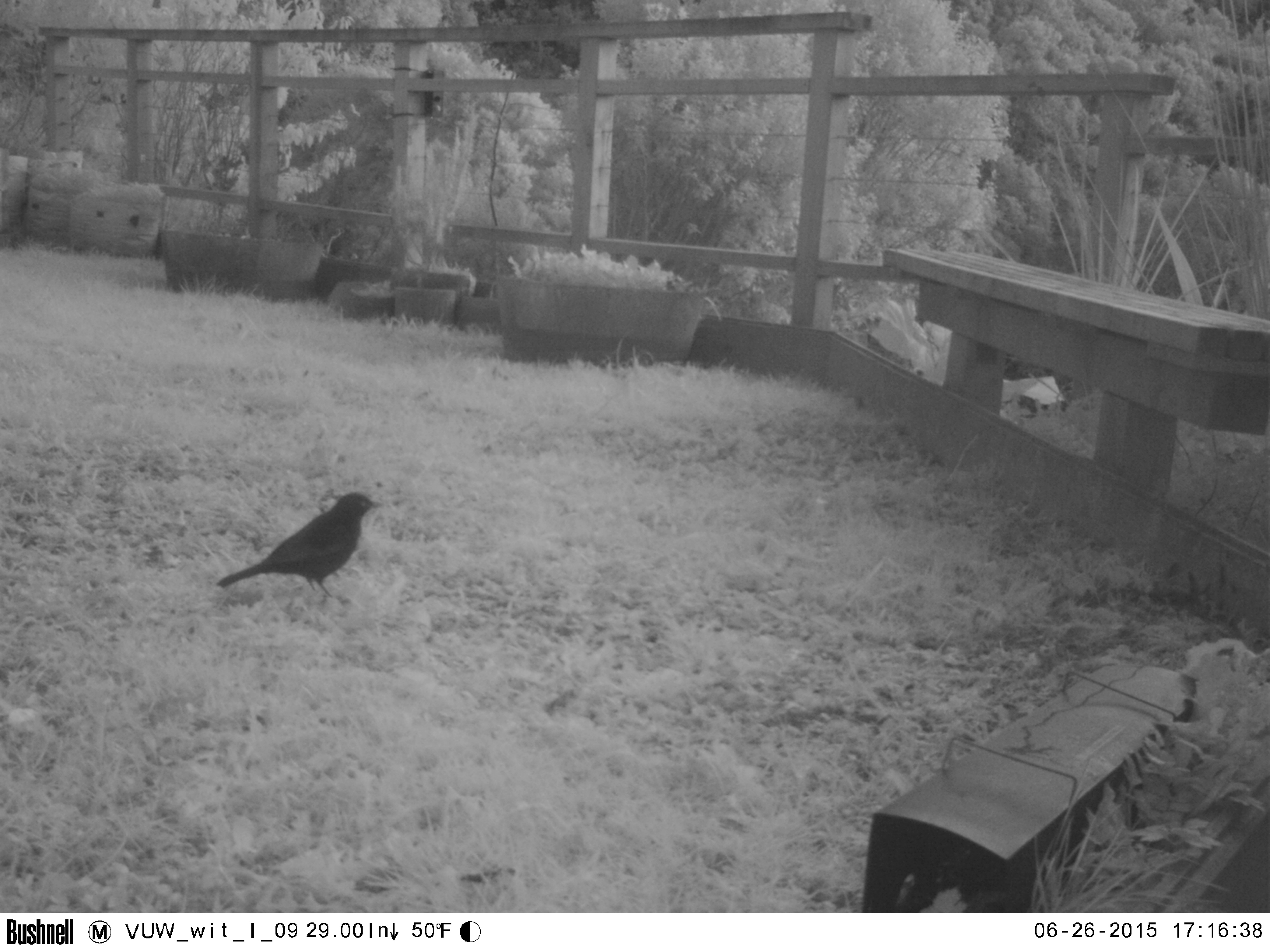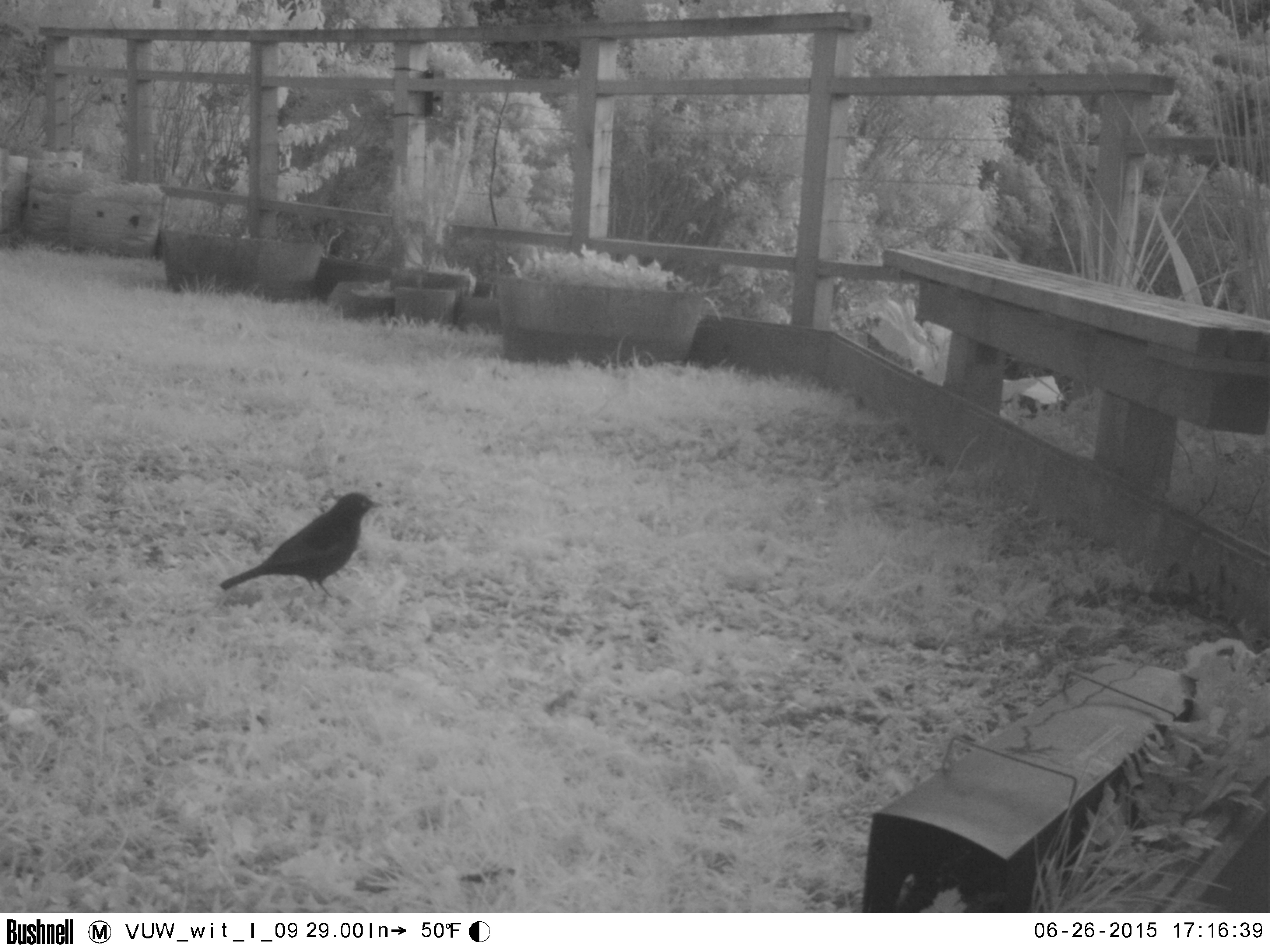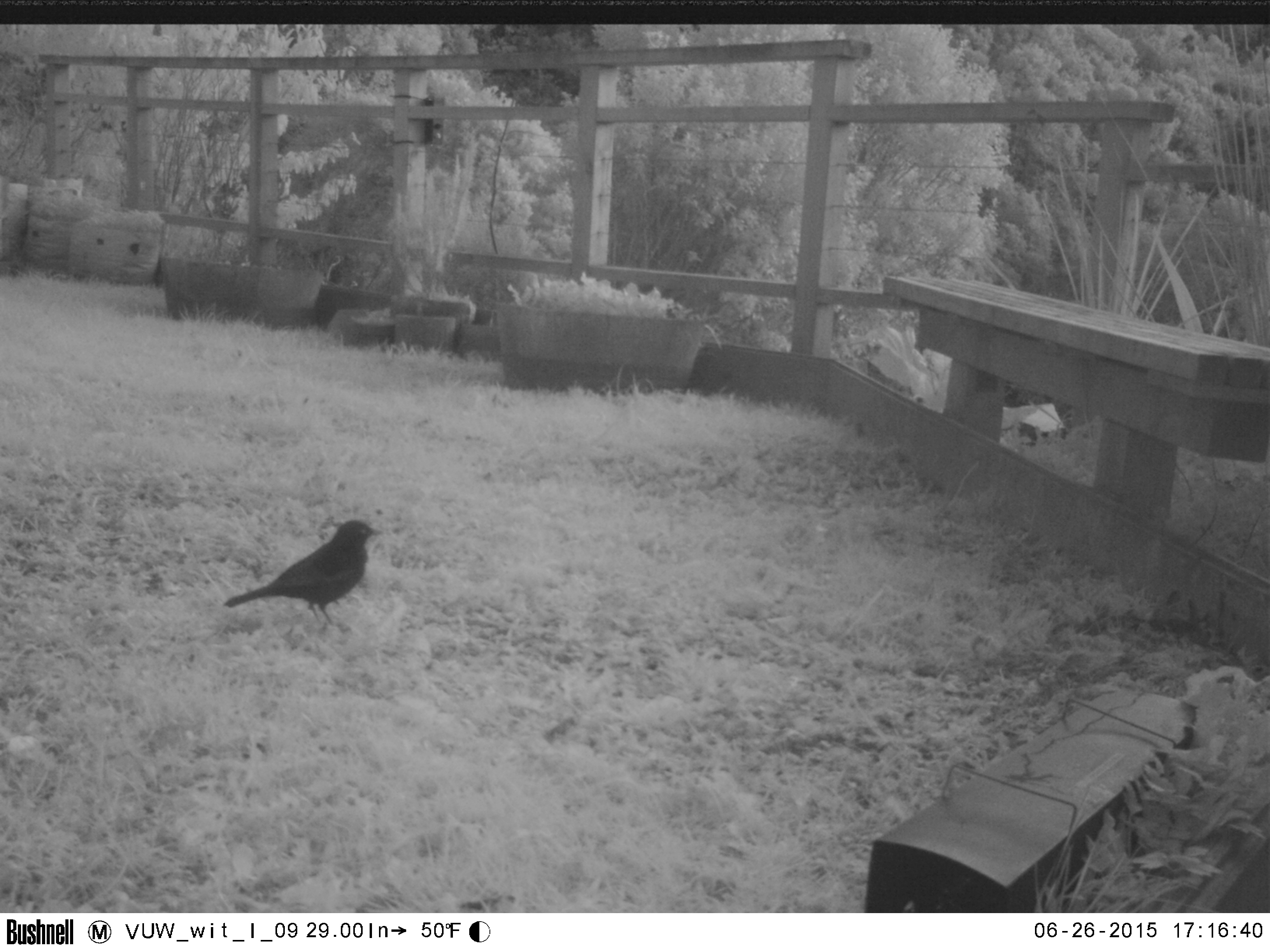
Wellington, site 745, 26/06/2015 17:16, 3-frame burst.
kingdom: Animalia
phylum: Chordata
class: Aves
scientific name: Aves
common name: bird